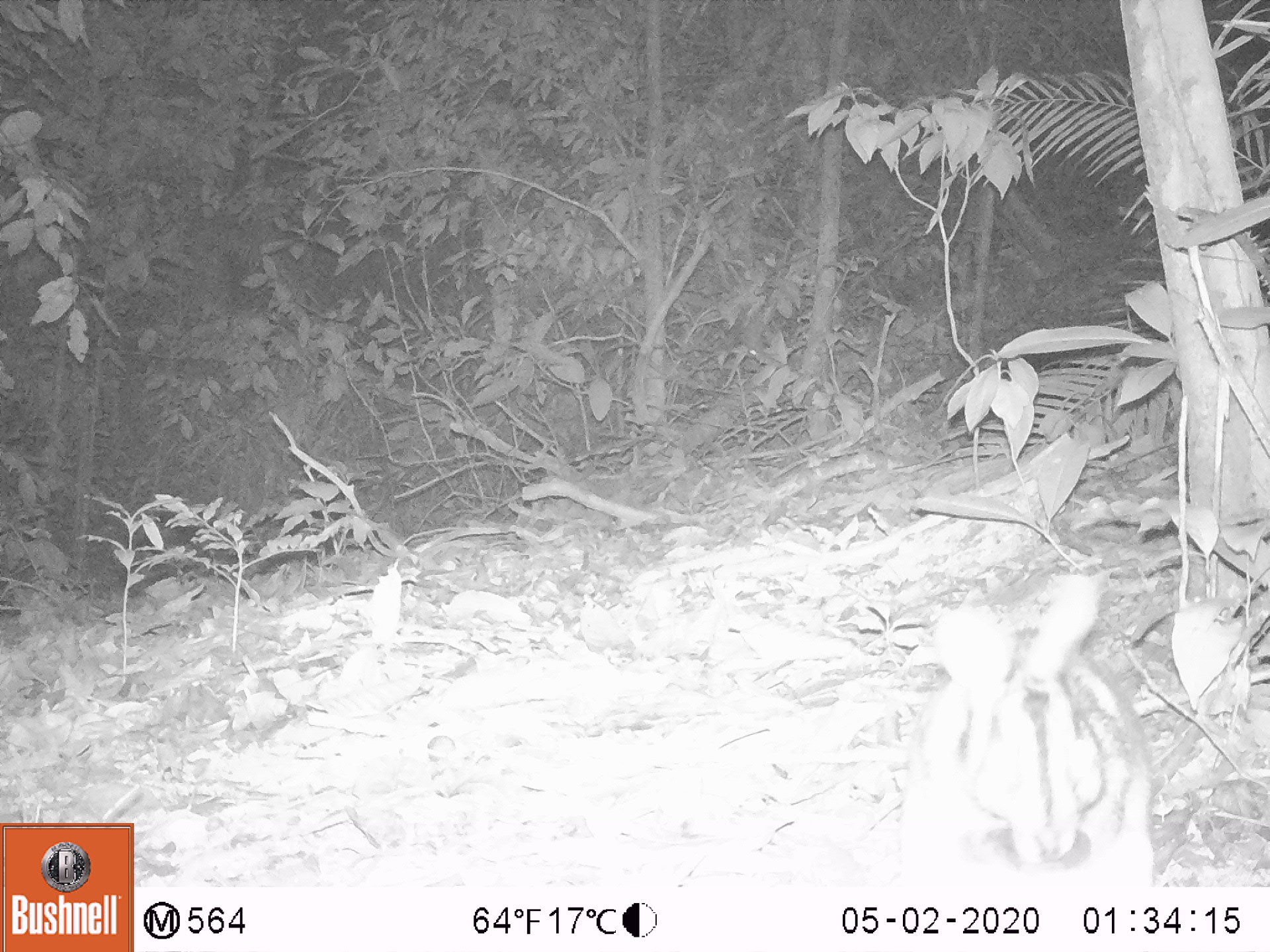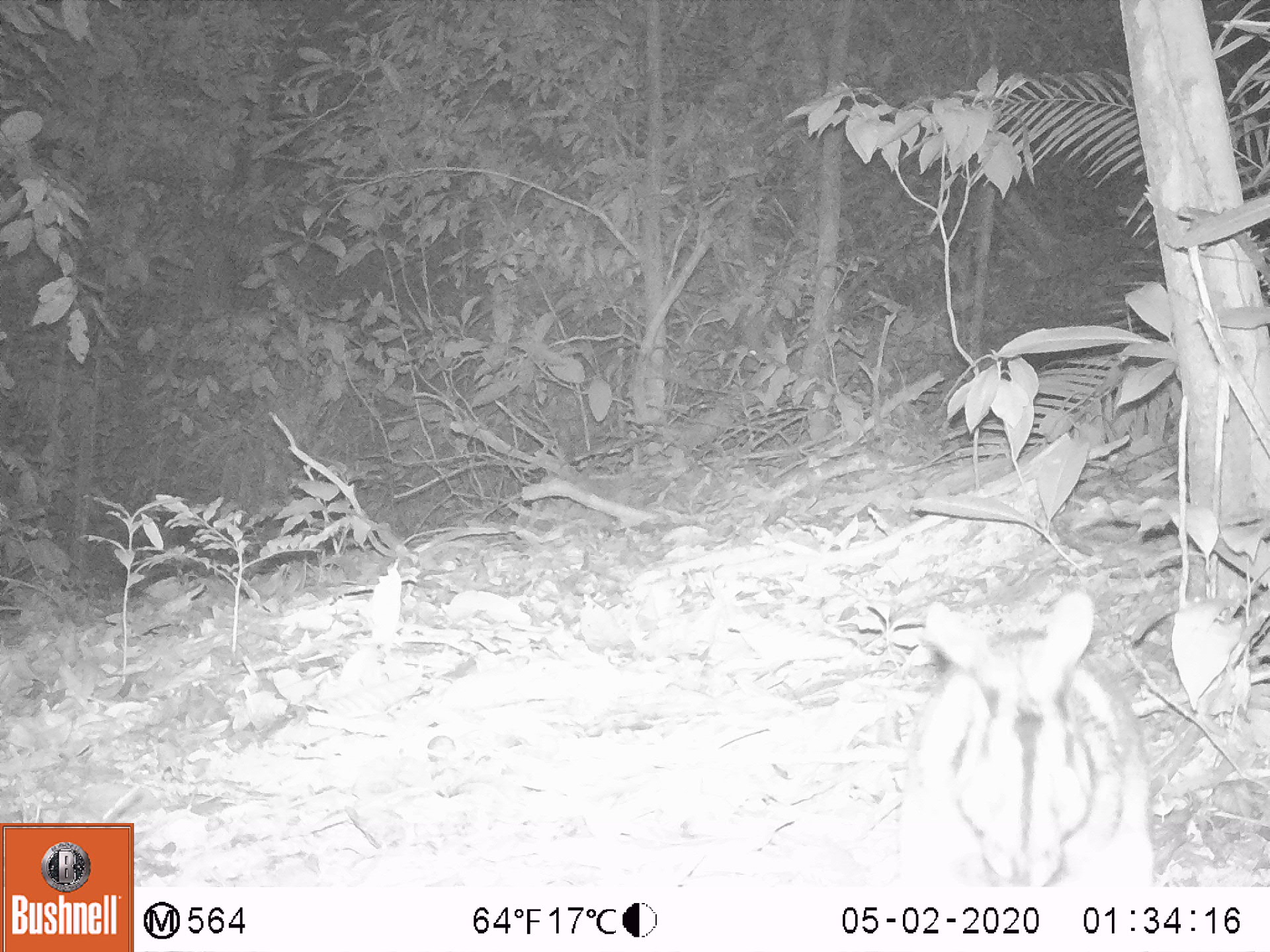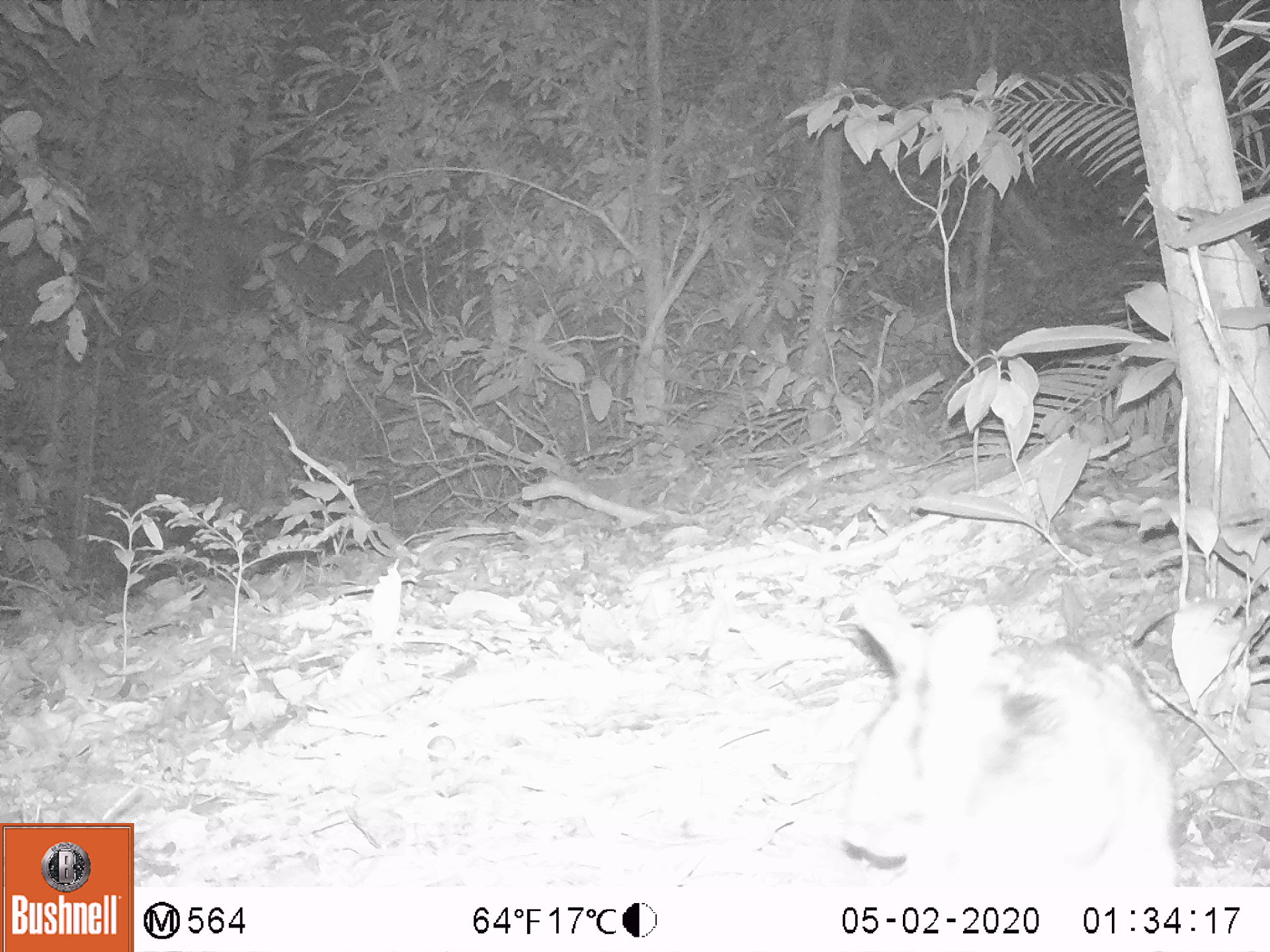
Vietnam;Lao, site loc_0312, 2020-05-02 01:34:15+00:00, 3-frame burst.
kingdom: Animalia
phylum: Chordata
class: Mammalia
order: Lagomorpha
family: Leporidae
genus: Nesolagus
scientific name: Nesolagus timminsi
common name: annamite striped rabbit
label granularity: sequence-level